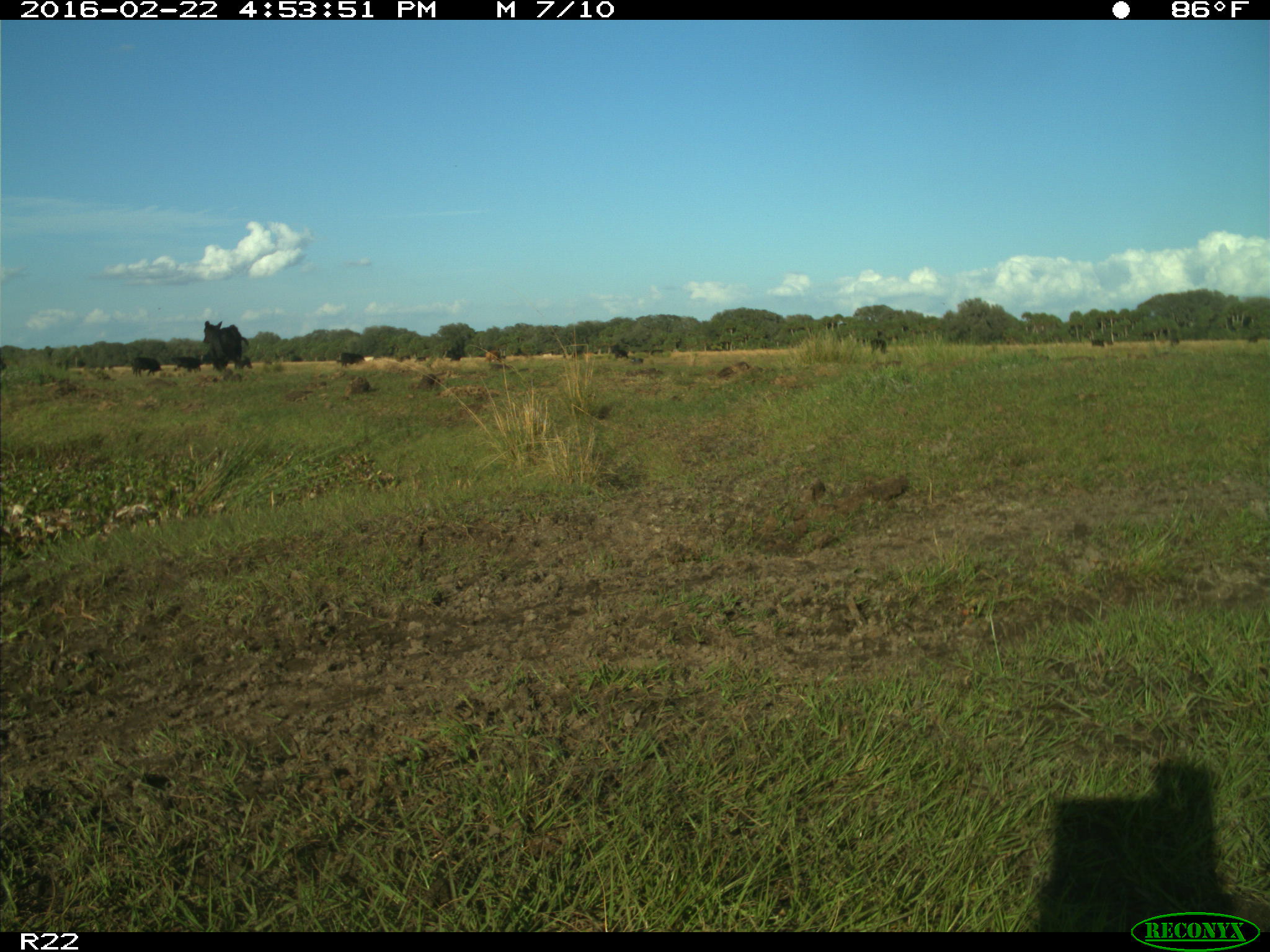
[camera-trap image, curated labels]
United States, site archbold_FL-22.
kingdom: Animalia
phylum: Chordata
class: Mammalia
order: Artiodactyla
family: Bovidae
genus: Bos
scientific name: Bos taurus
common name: domestic cow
Bos taurus (domestic cow).